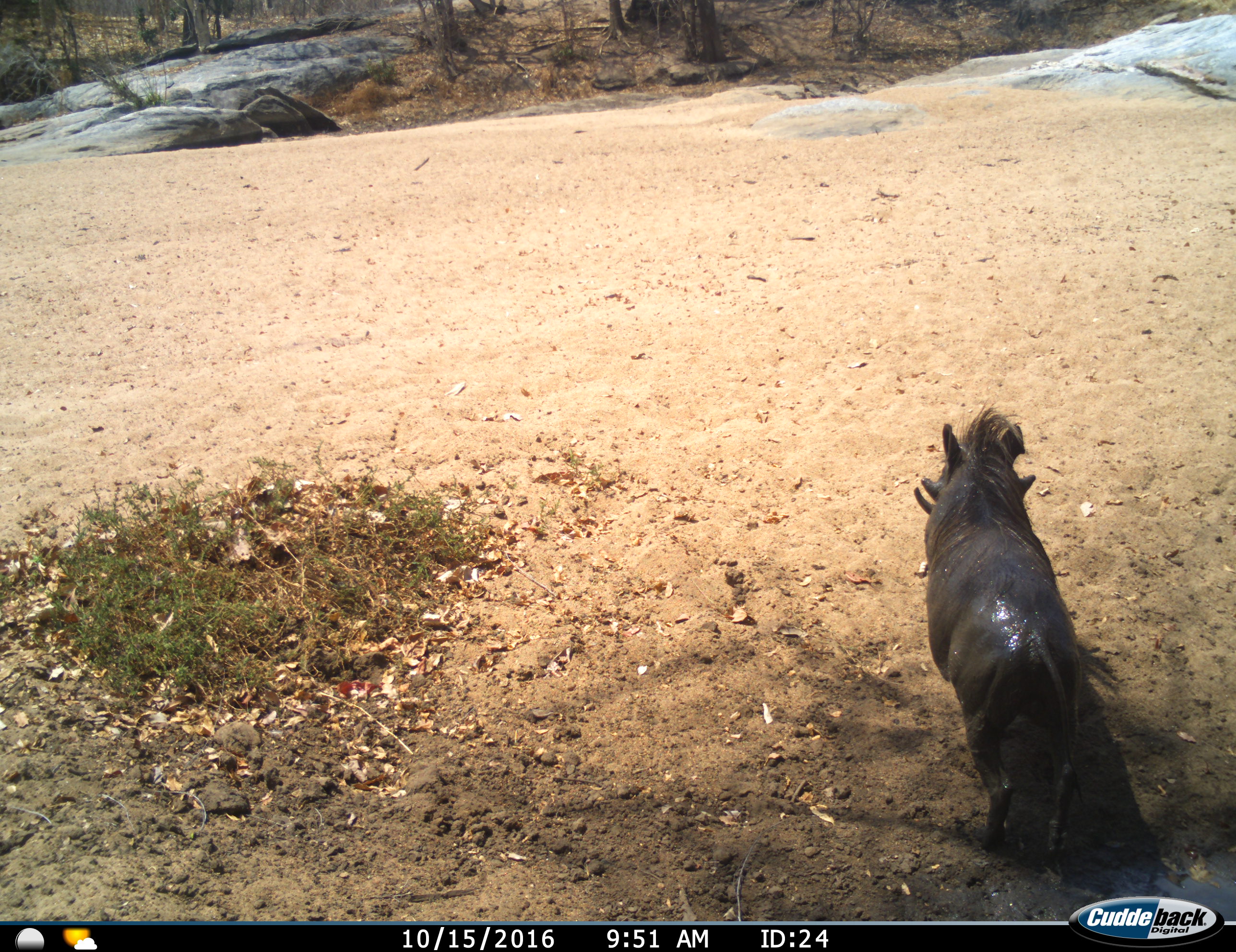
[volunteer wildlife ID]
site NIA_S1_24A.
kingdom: Animalia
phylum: Chordata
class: Mammalia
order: Artiodactyla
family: Suidae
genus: Phacochoerus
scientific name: Phacochoerus africanus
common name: warthog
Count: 1.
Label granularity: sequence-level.